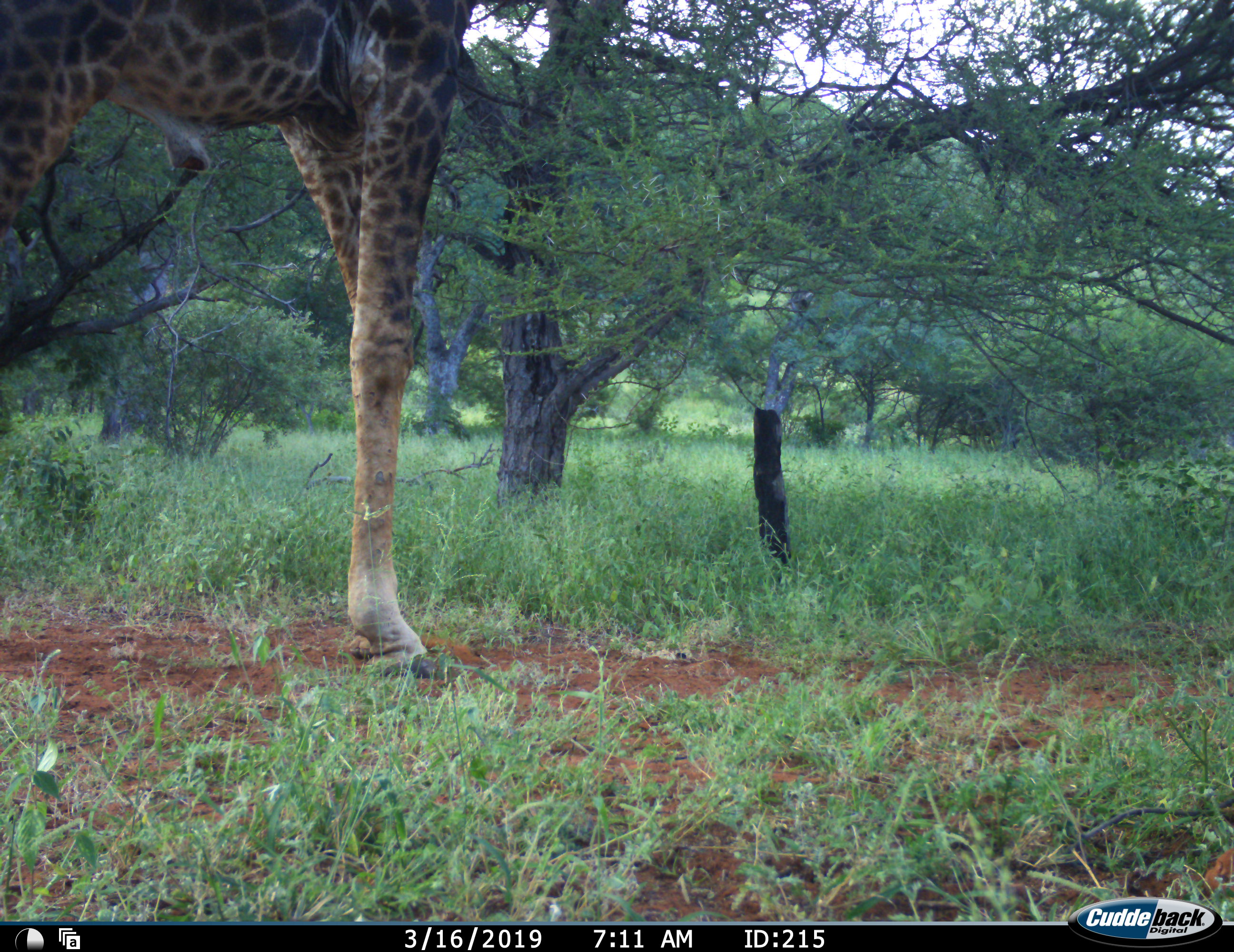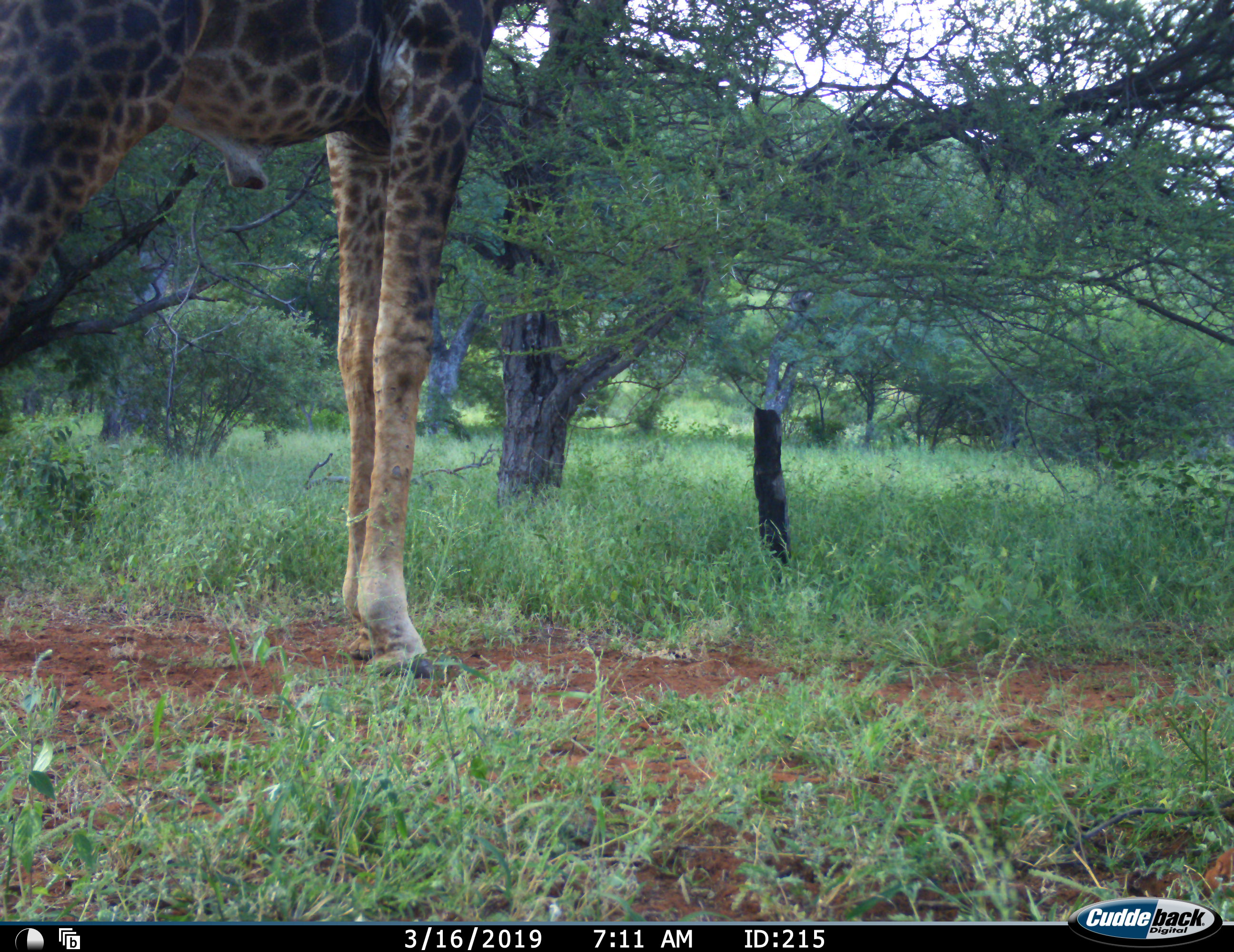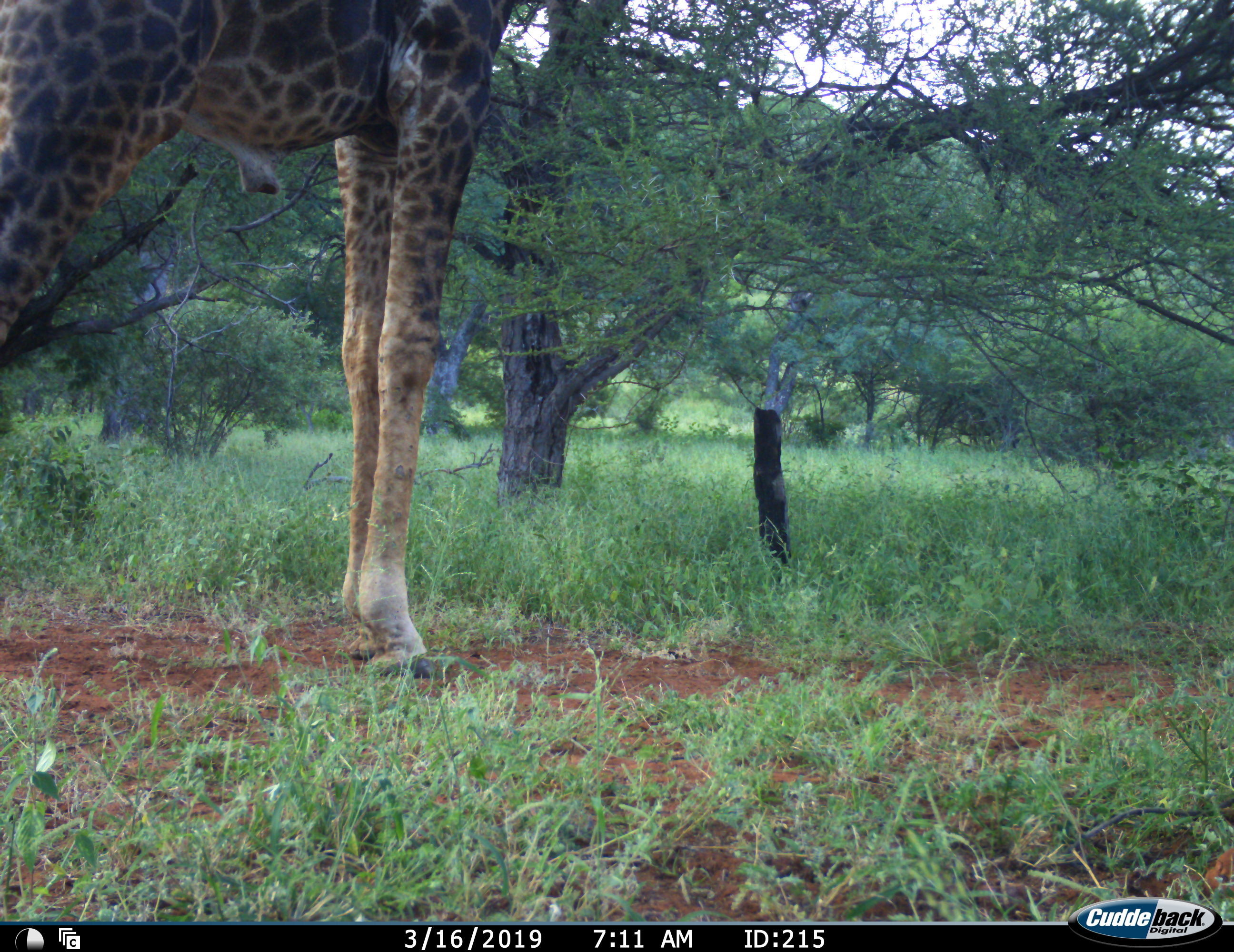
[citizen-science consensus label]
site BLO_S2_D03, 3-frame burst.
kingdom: Animalia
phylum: Chordata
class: Mammalia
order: Artiodactyla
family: Giraffidae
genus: Giraffa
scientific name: Giraffa camelopardalis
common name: giraffe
Giraffe (Giraffa camelopardalis), count 1. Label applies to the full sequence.